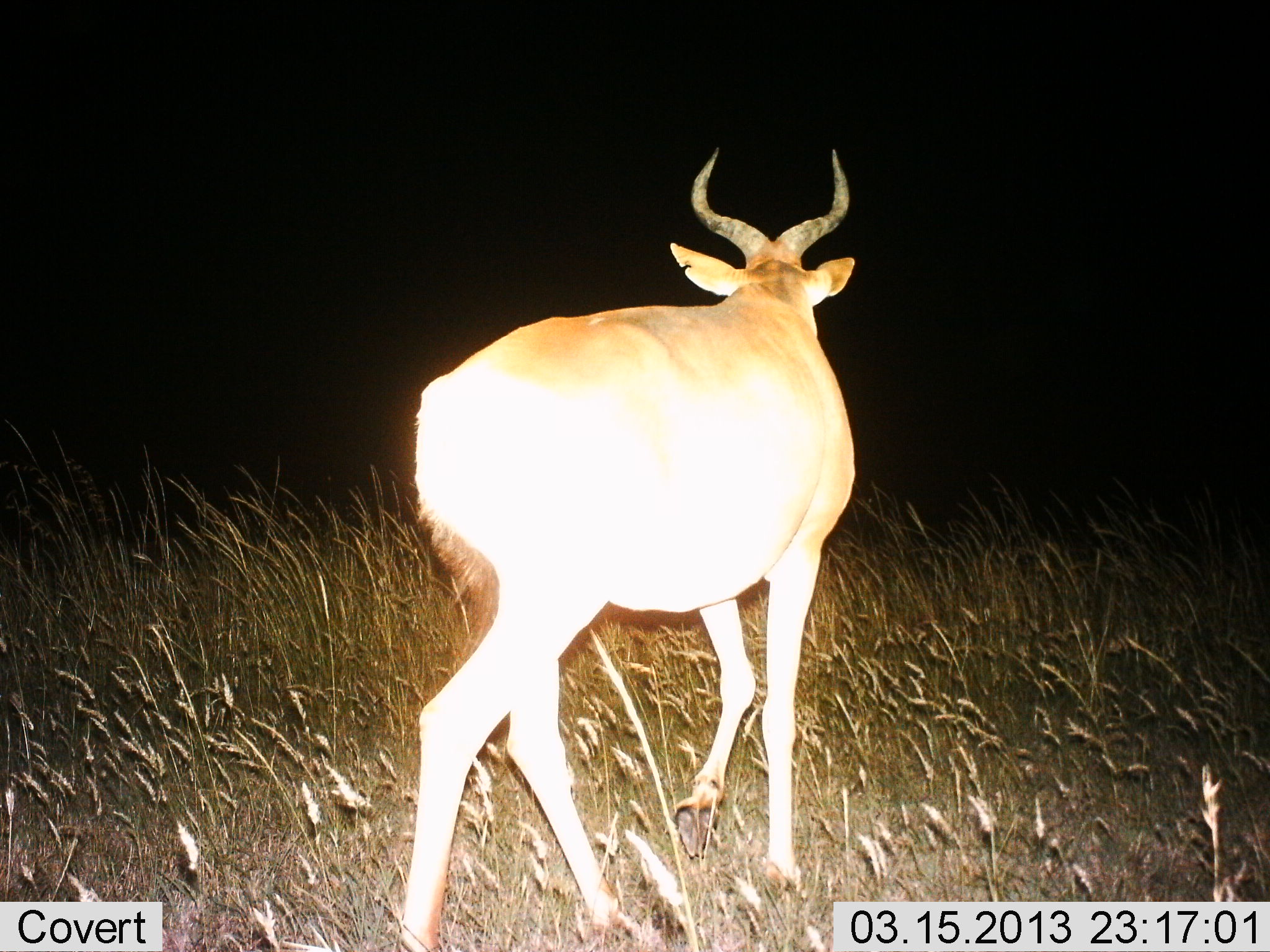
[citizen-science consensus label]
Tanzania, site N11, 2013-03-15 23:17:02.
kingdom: Animalia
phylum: Chordata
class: Mammalia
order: Artiodactyla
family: Bovidae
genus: Alcelaphus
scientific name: Alcelaphus buselaphus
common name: hartebeest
Hartebeest (Alcelaphus buselaphus), count 1. Behavior (volunteer vote fractions): standing 21%, resting 0%, moving 79%, interacting 0%. Young present (vote fraction): 0%. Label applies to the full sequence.